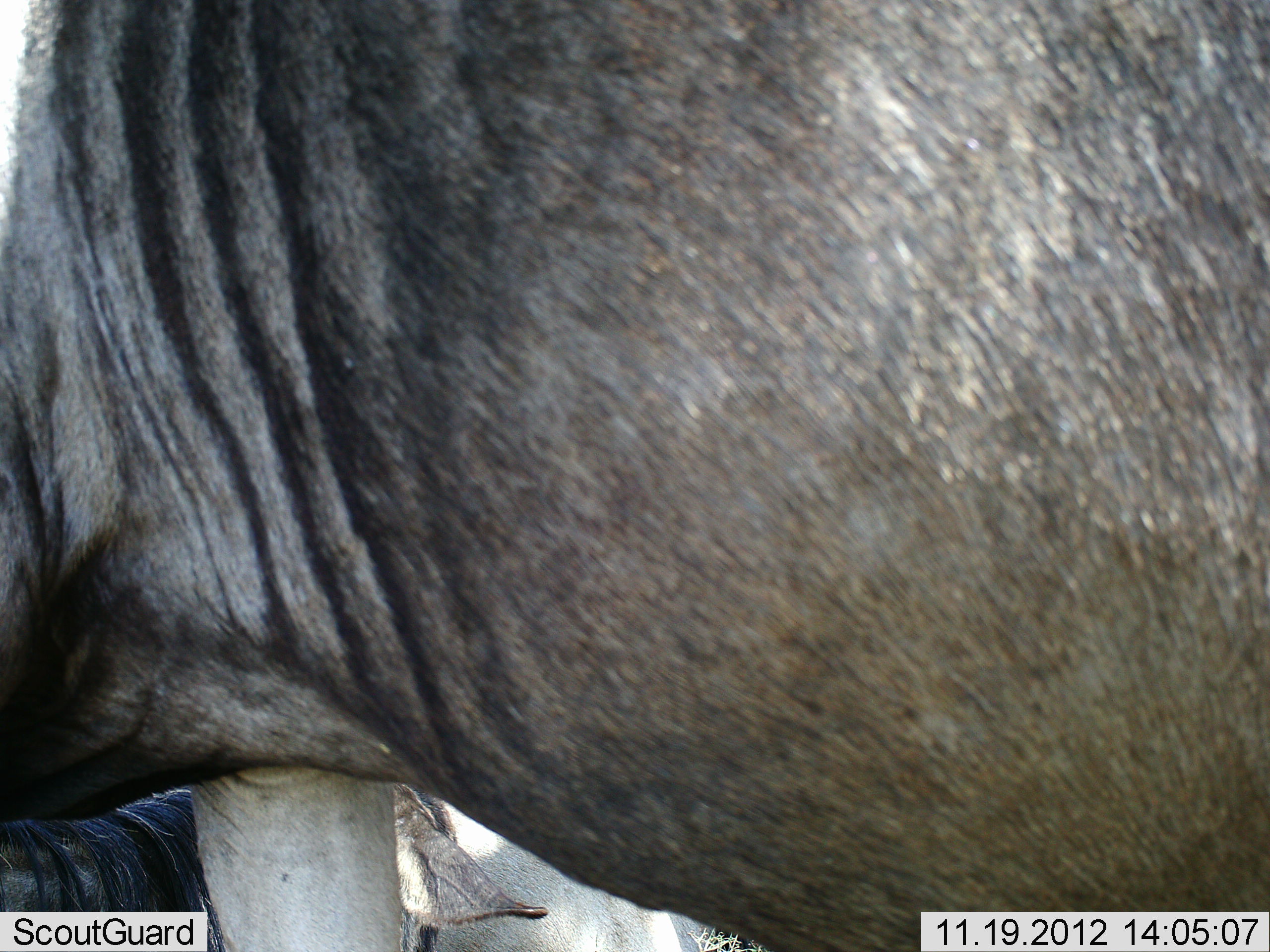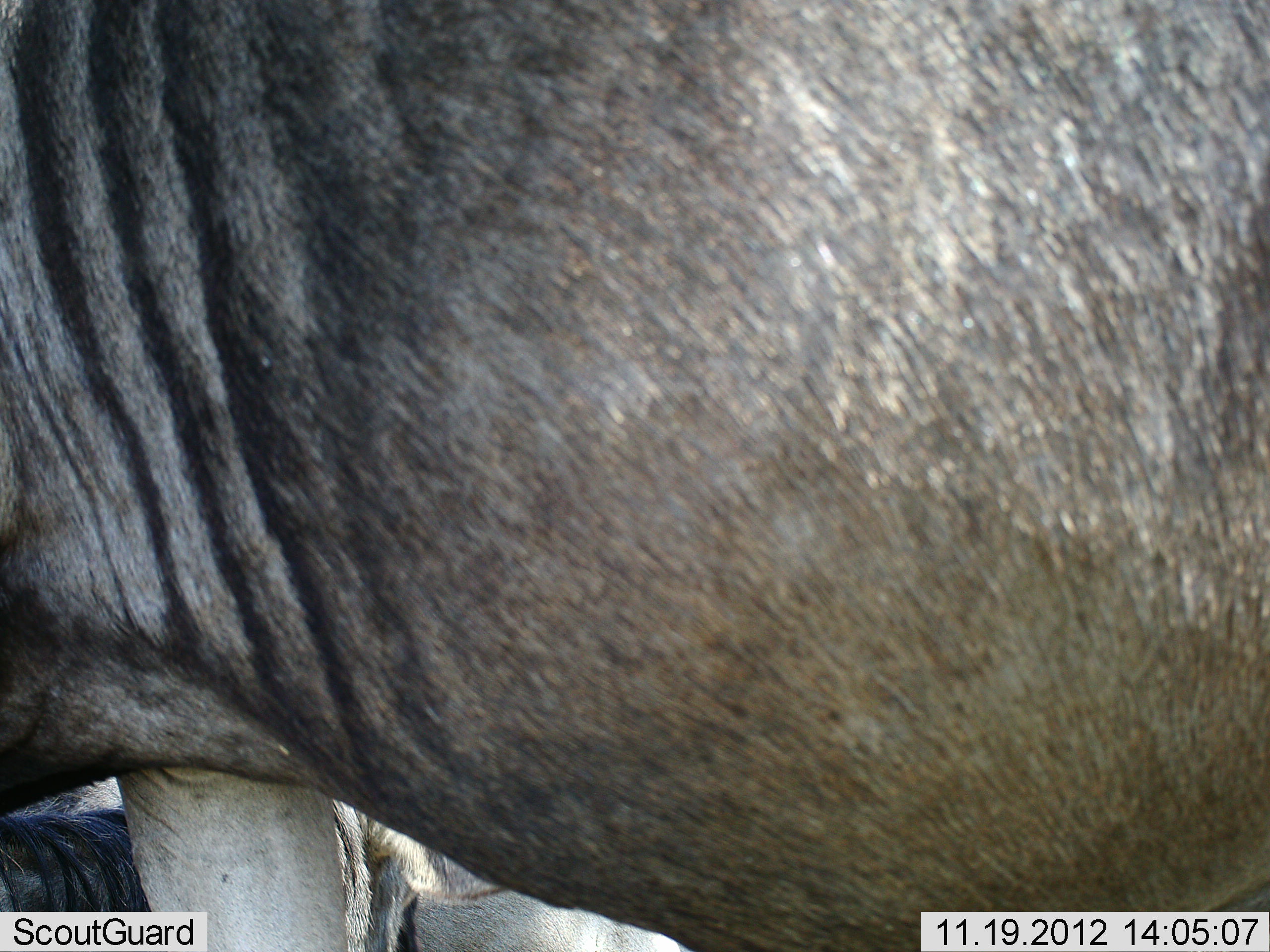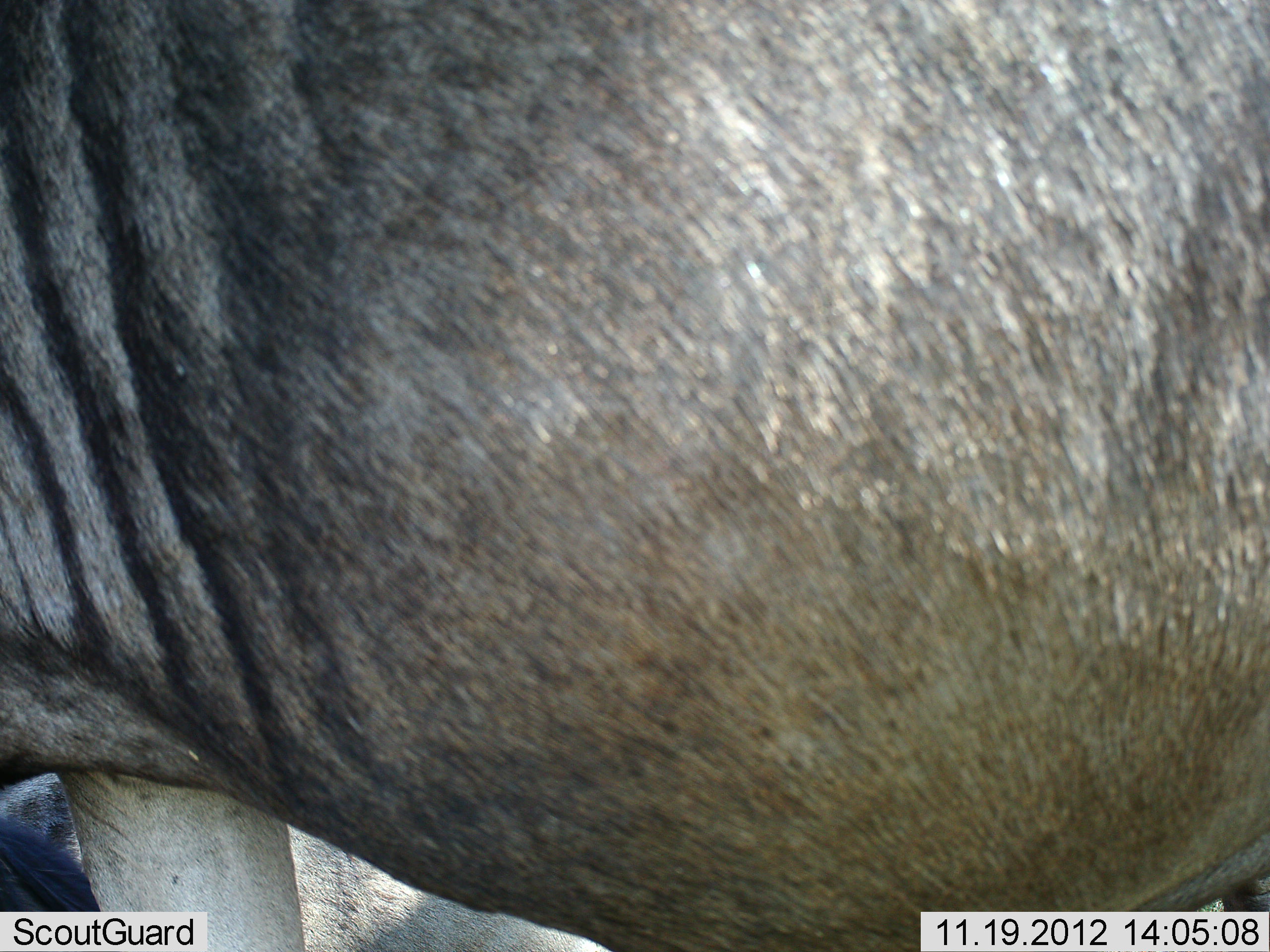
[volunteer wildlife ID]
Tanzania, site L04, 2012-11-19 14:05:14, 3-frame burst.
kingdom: Animalia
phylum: Chordata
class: Mammalia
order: Artiodactyla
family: Bovidae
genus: Connochaetes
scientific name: Connochaetes taurinus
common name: blue wildebeest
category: wildebeest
Wildebeest (blue wildebeest) (Connochaetes taurinus), count 2. Behavior (volunteer vote fractions): standing 90%, resting 60%, moving 30%, interacting 0%. Young present (vote fraction): 0%. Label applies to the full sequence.